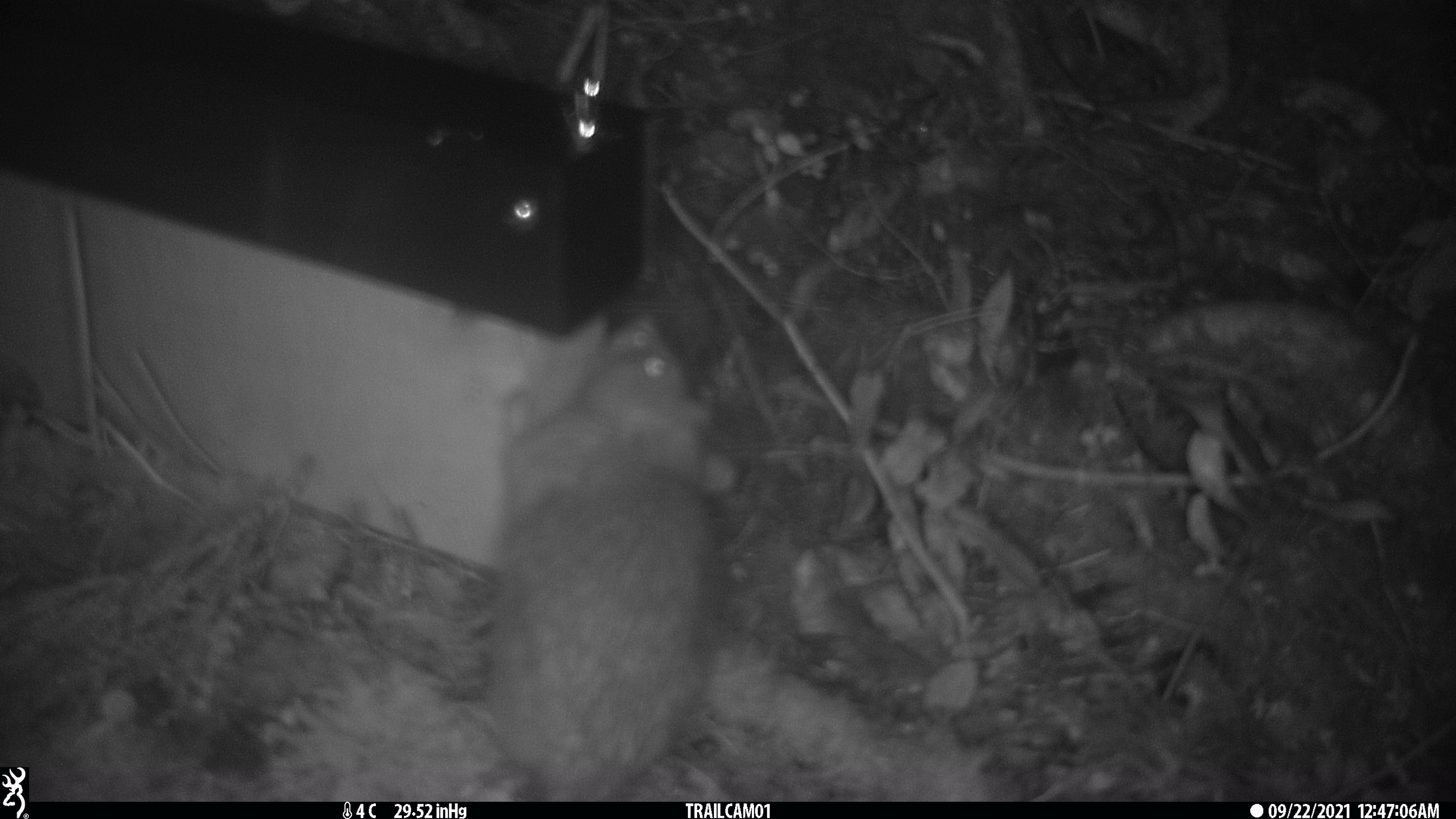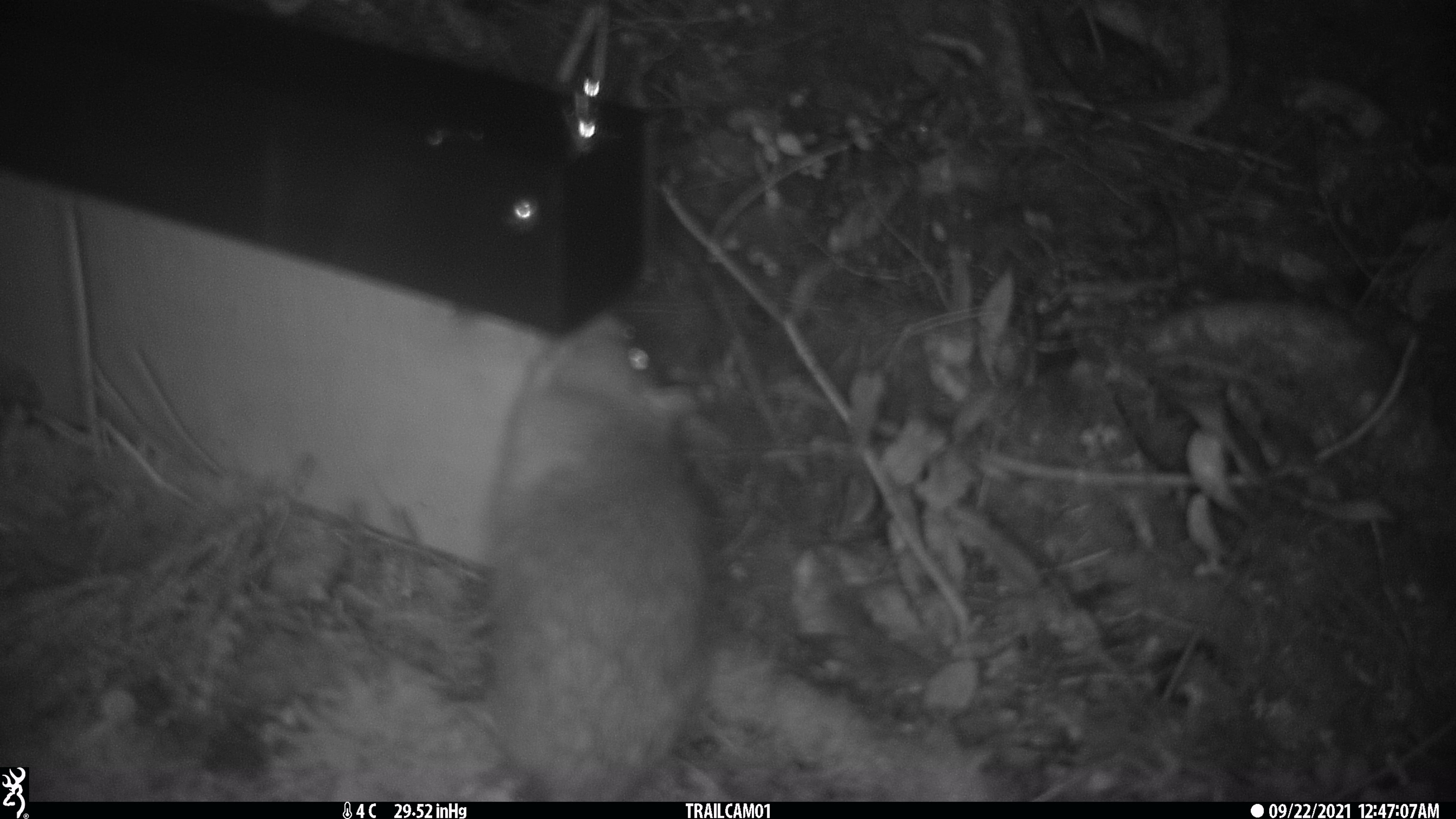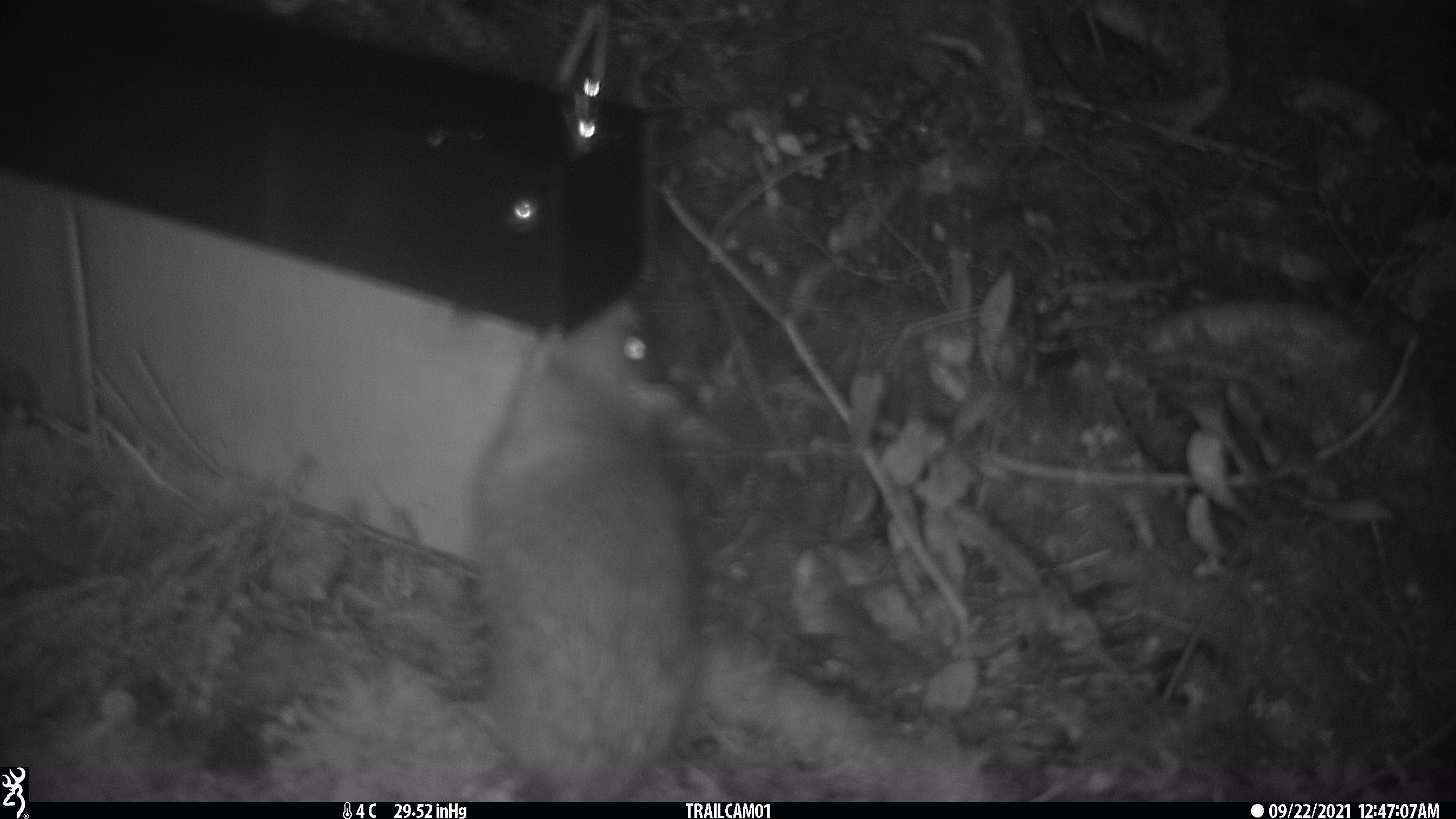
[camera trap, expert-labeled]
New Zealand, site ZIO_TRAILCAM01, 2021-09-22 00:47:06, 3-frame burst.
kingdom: Animalia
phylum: Chordata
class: Mammalia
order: Rodentia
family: Muridae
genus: Rattus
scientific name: Rattus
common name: rat